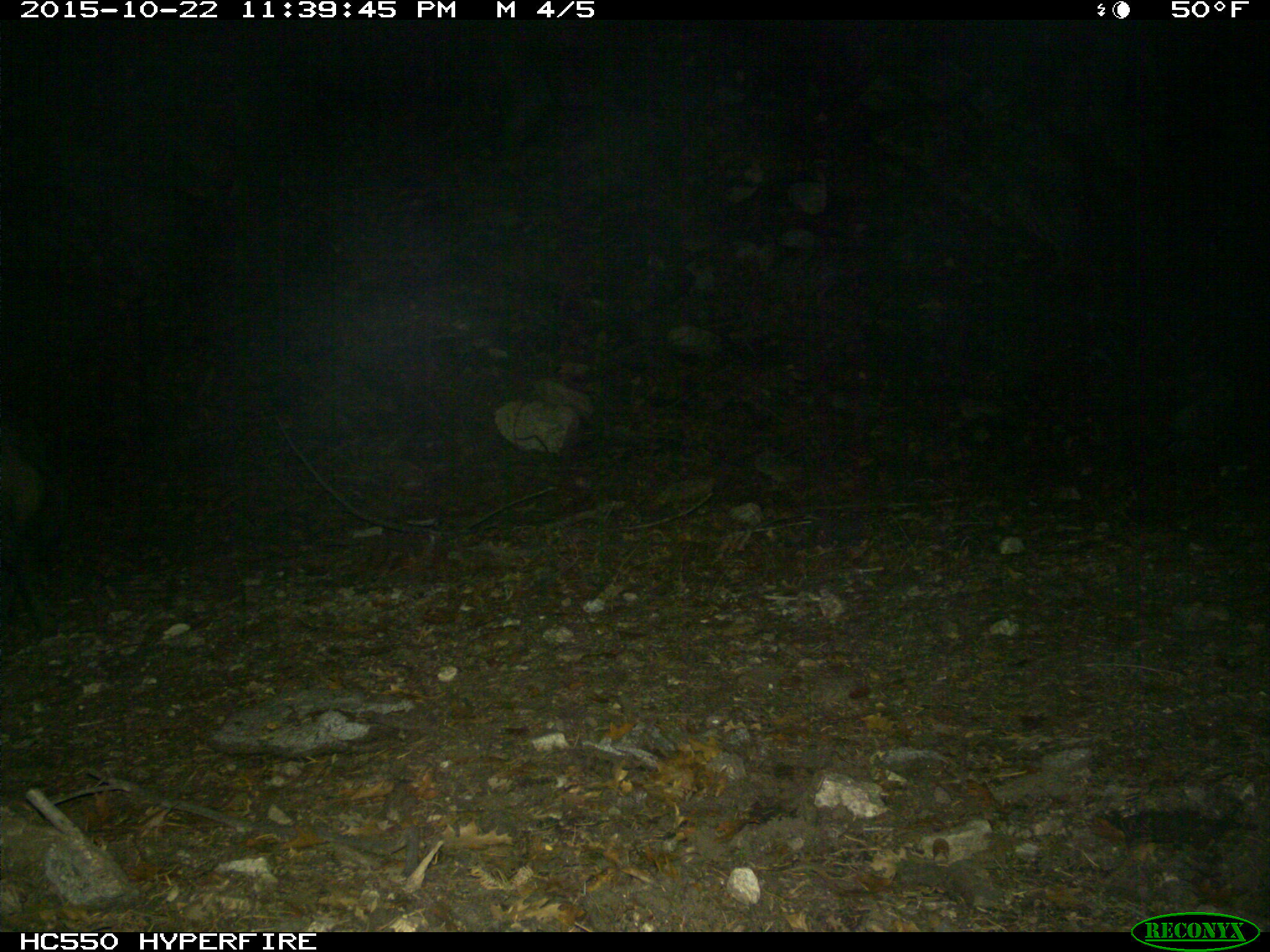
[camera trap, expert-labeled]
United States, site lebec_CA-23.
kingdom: Animalia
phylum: Chordata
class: Mammalia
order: Artiodactyla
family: Suidae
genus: Sus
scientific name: Sus scrofa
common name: wild boar